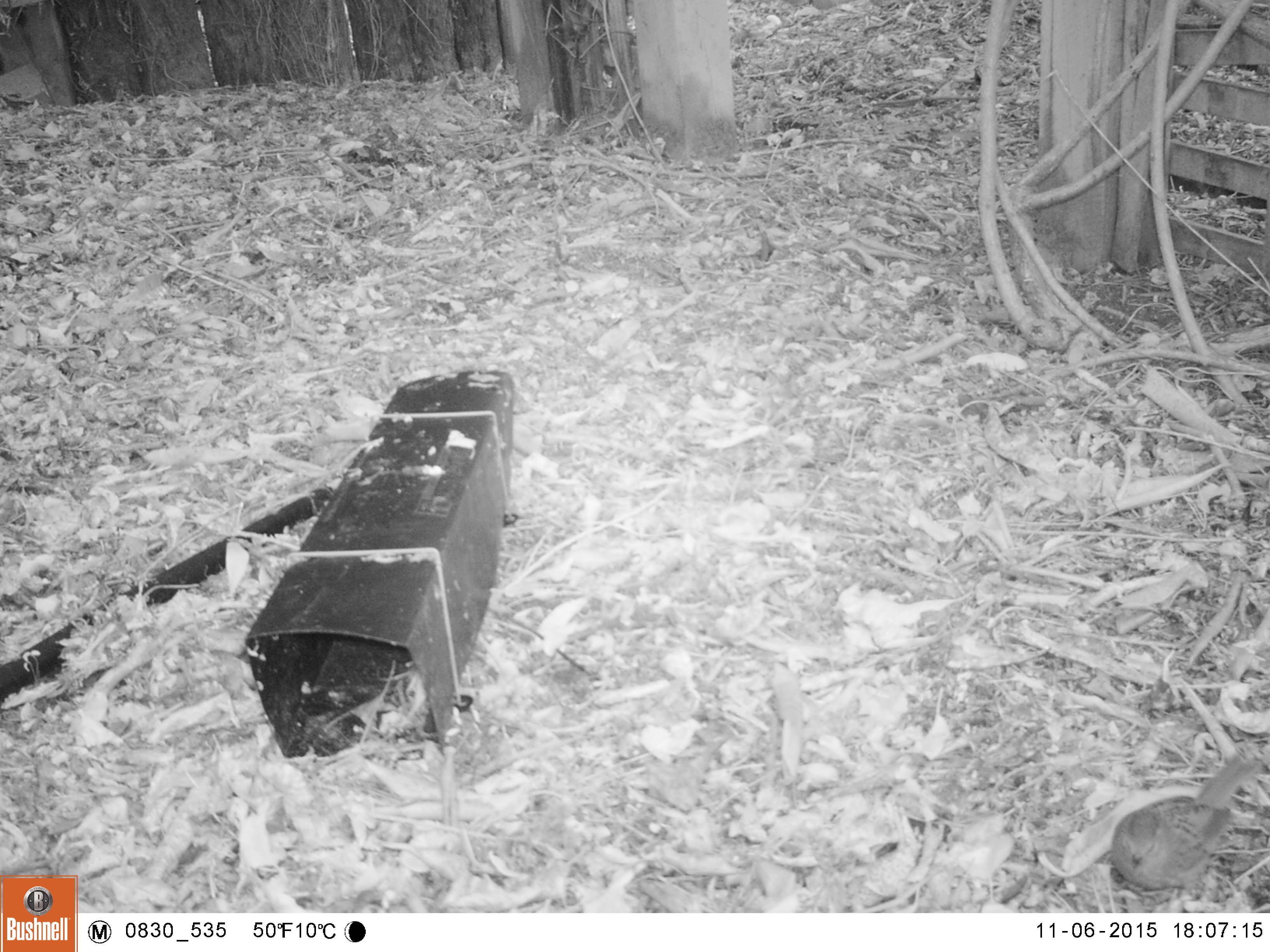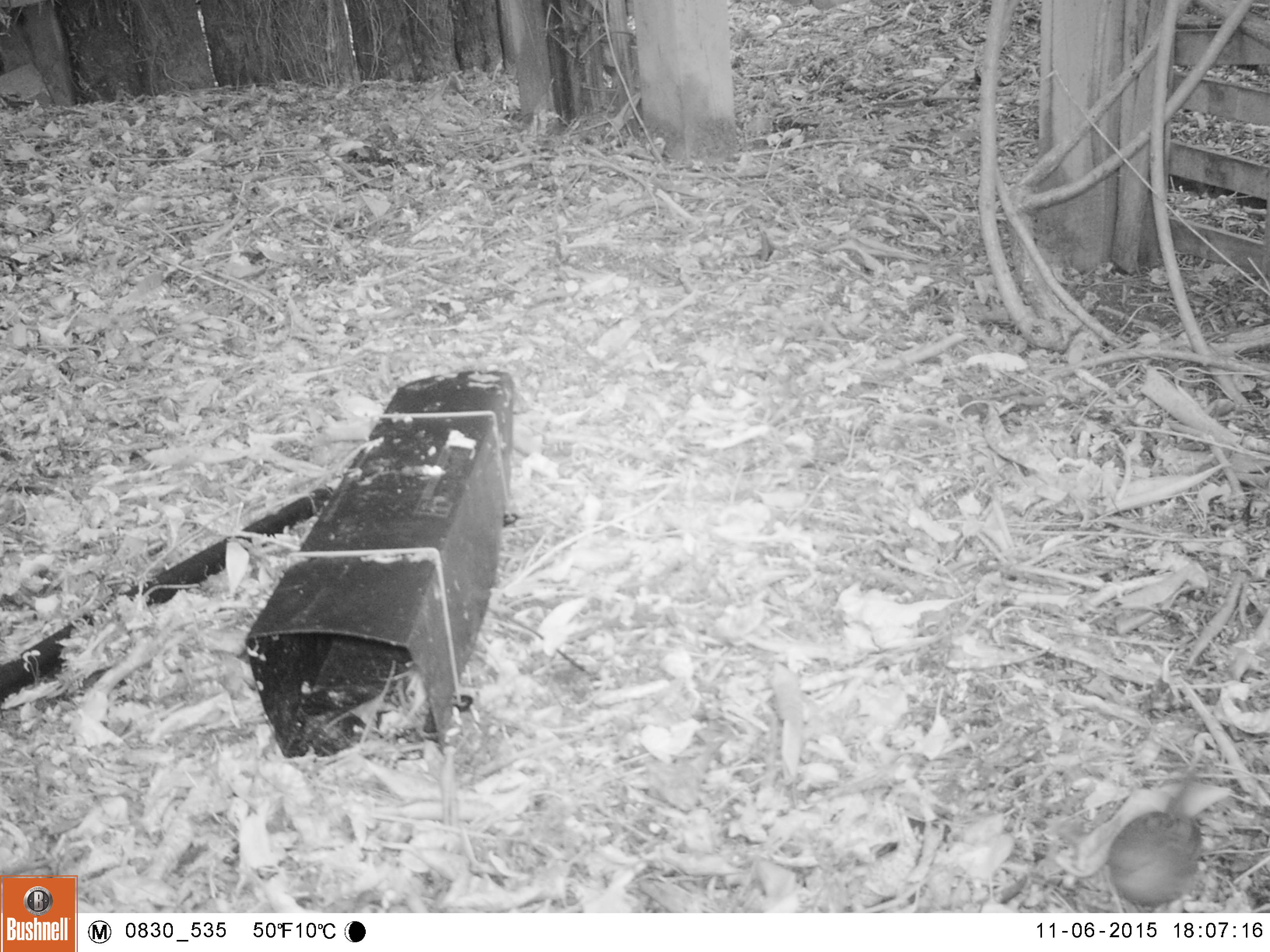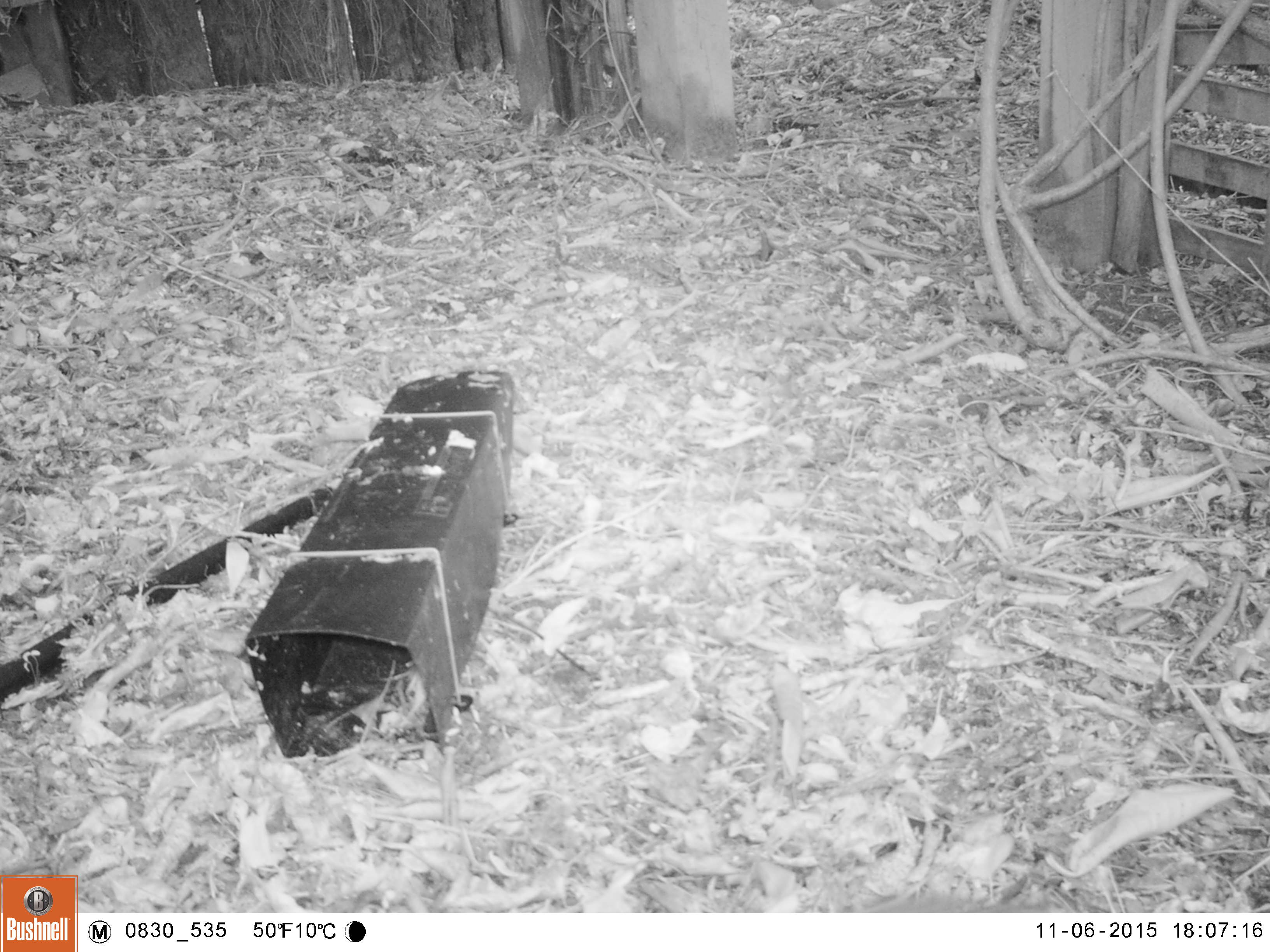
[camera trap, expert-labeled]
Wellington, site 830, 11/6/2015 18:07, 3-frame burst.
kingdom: Animalia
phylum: Chordata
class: Aves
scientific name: Aves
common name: bird